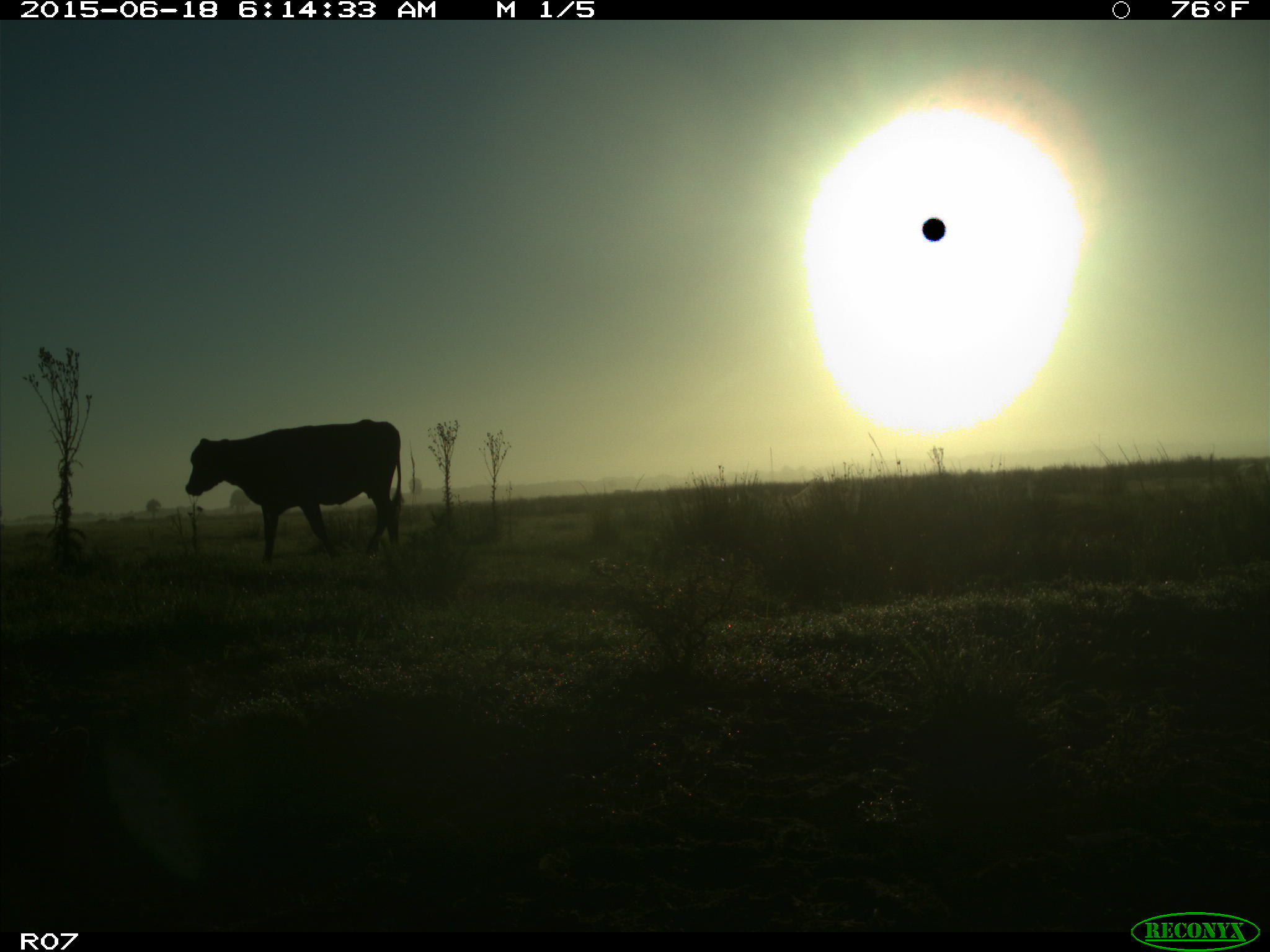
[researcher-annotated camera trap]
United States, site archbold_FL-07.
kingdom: Animalia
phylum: Chordata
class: Mammalia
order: Artiodactyla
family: Bovidae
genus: Bos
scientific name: Bos taurus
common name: domestic cow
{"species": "Bos taurus (domestic cow)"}